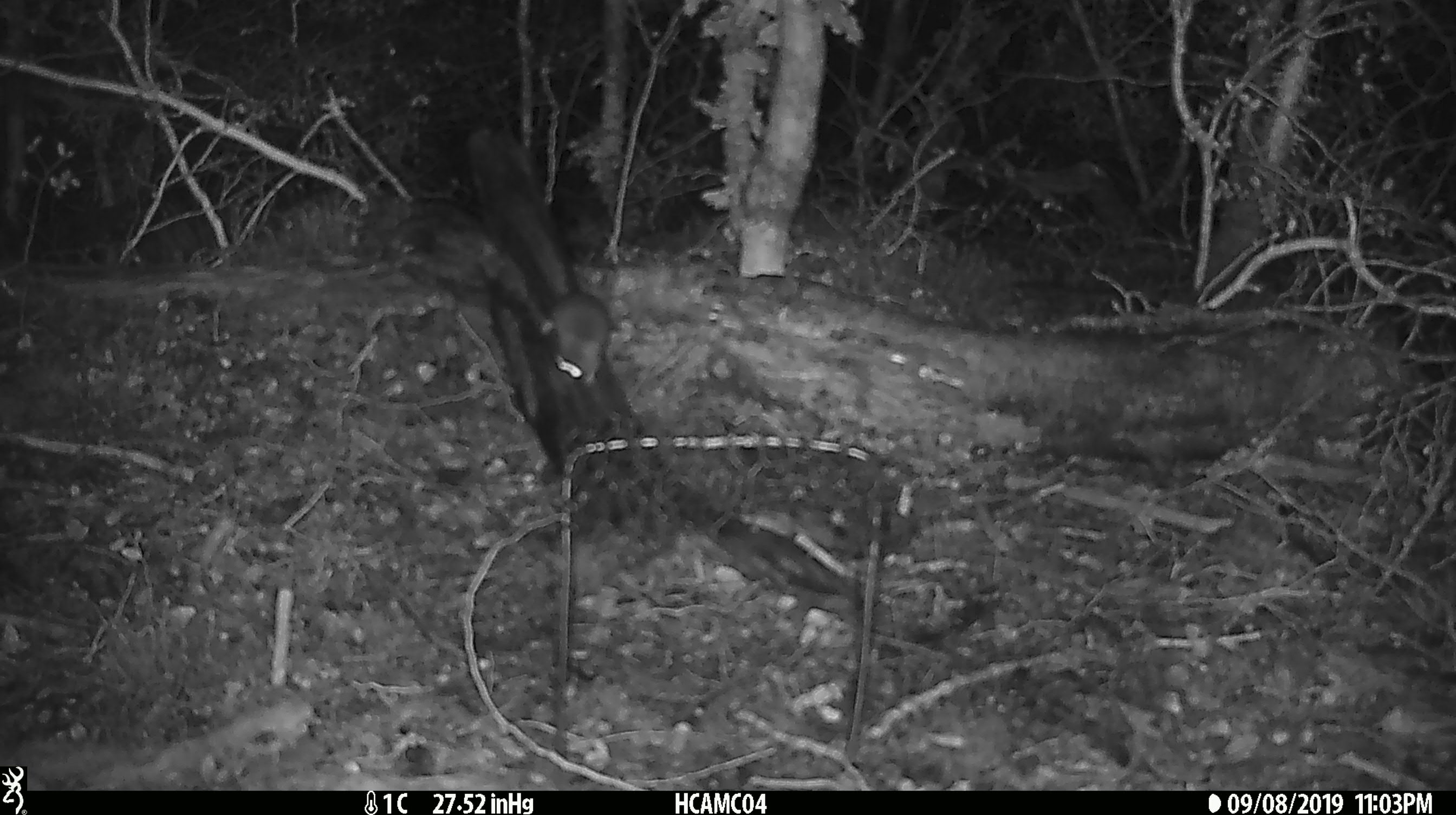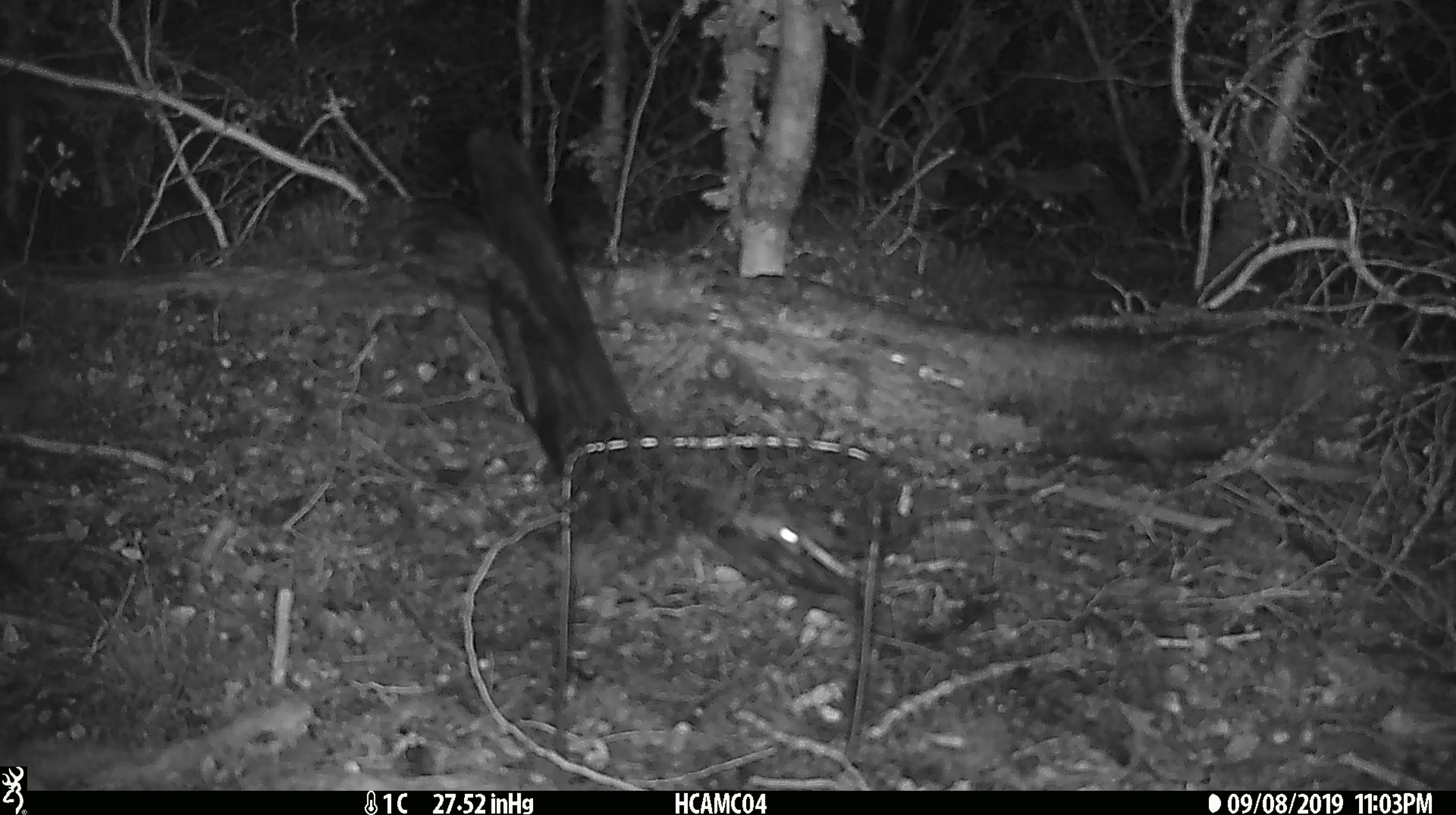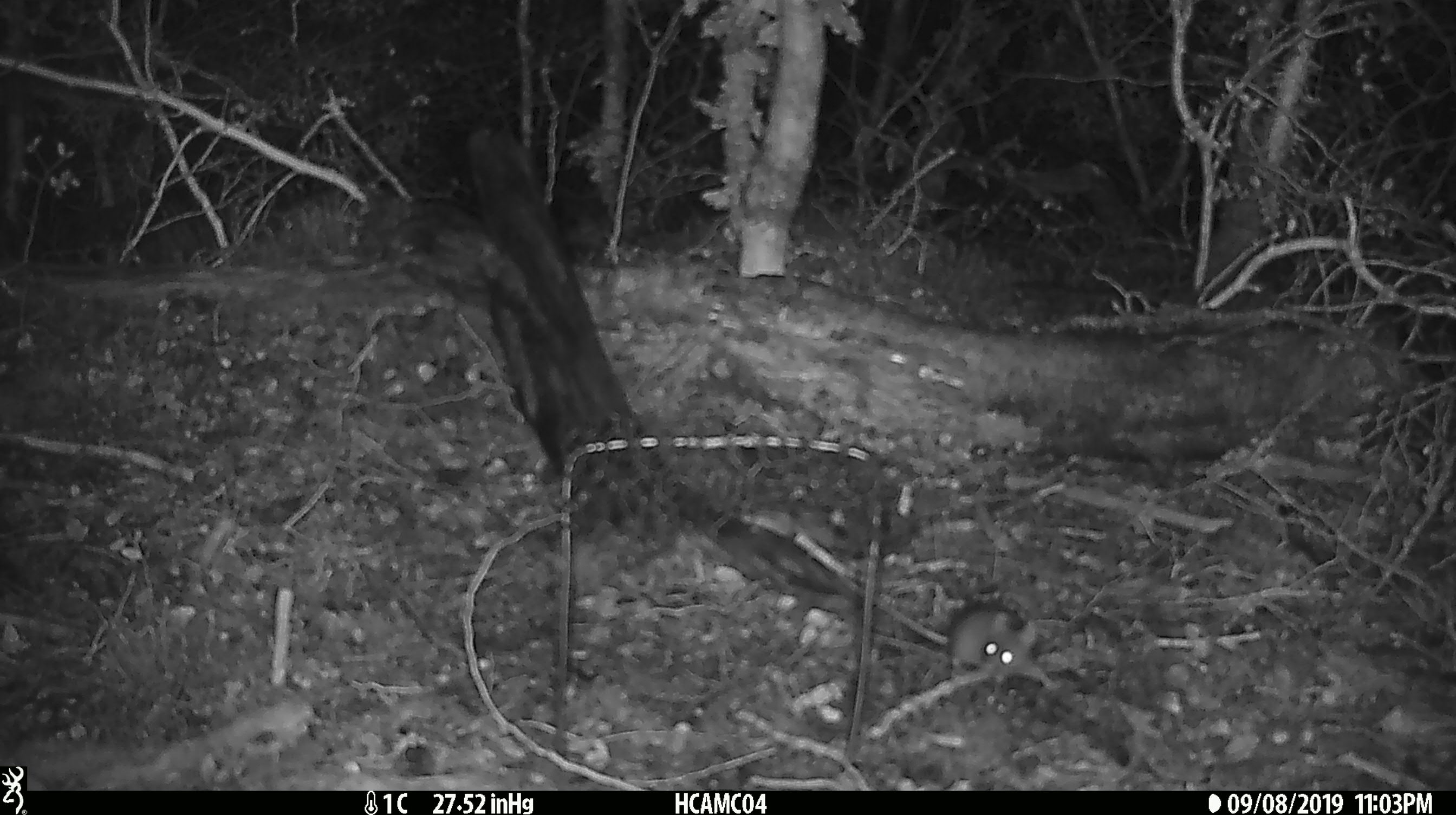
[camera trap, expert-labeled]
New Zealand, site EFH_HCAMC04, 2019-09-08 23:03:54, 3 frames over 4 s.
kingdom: Animalia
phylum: Chordata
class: Mammalia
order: Rodentia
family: Muridae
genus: Mus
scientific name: Mus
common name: mouse